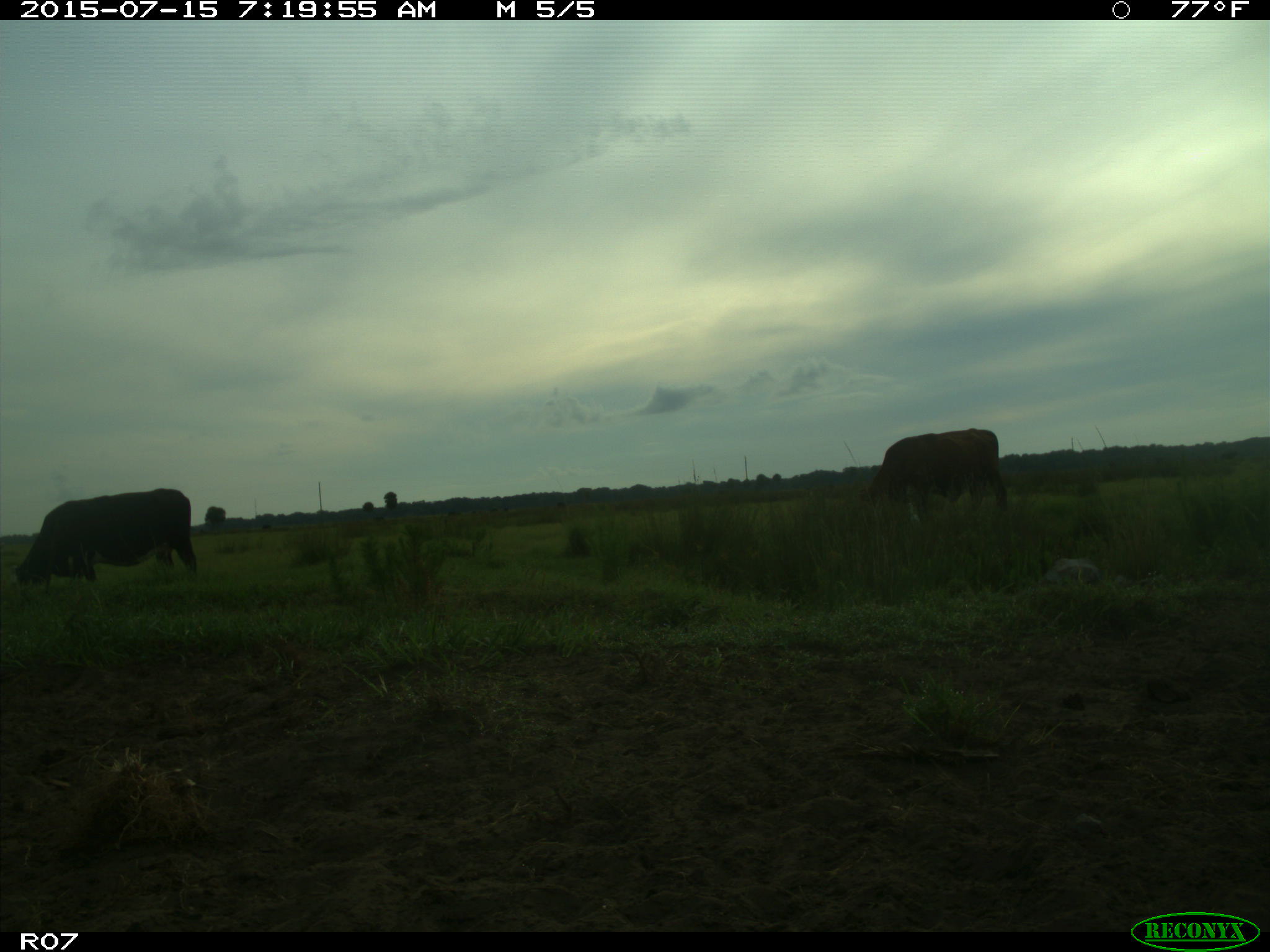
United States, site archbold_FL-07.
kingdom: Animalia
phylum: Chordata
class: Mammalia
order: Artiodactyla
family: Bovidae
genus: Bos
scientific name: Bos taurus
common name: domestic cow